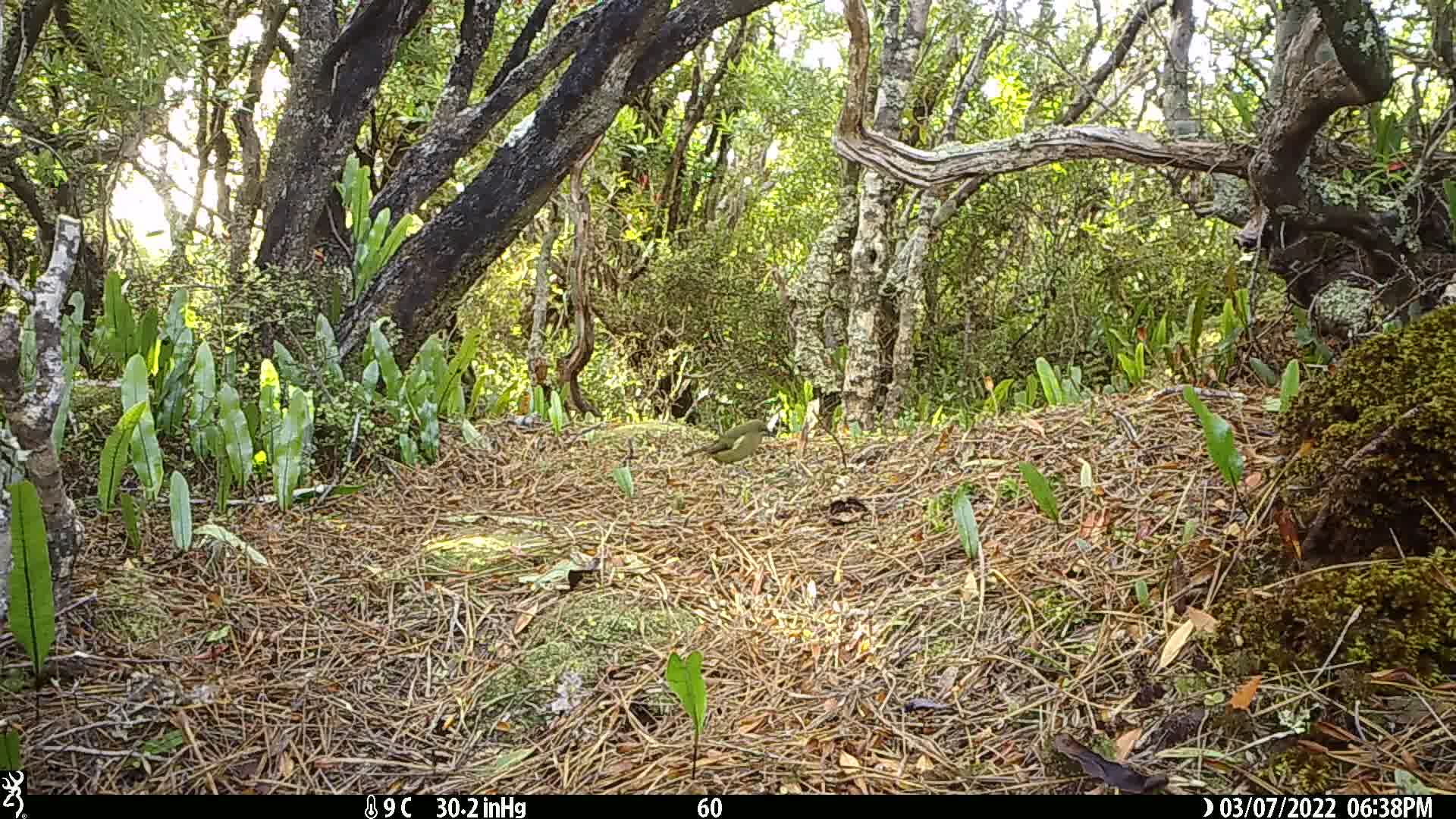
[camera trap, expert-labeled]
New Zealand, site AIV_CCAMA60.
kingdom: Animalia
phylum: Chordata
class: Aves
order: Passeriformes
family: Meliphagidae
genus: Anthornis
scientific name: Anthornis melanura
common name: new zealand bellbird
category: bellbird